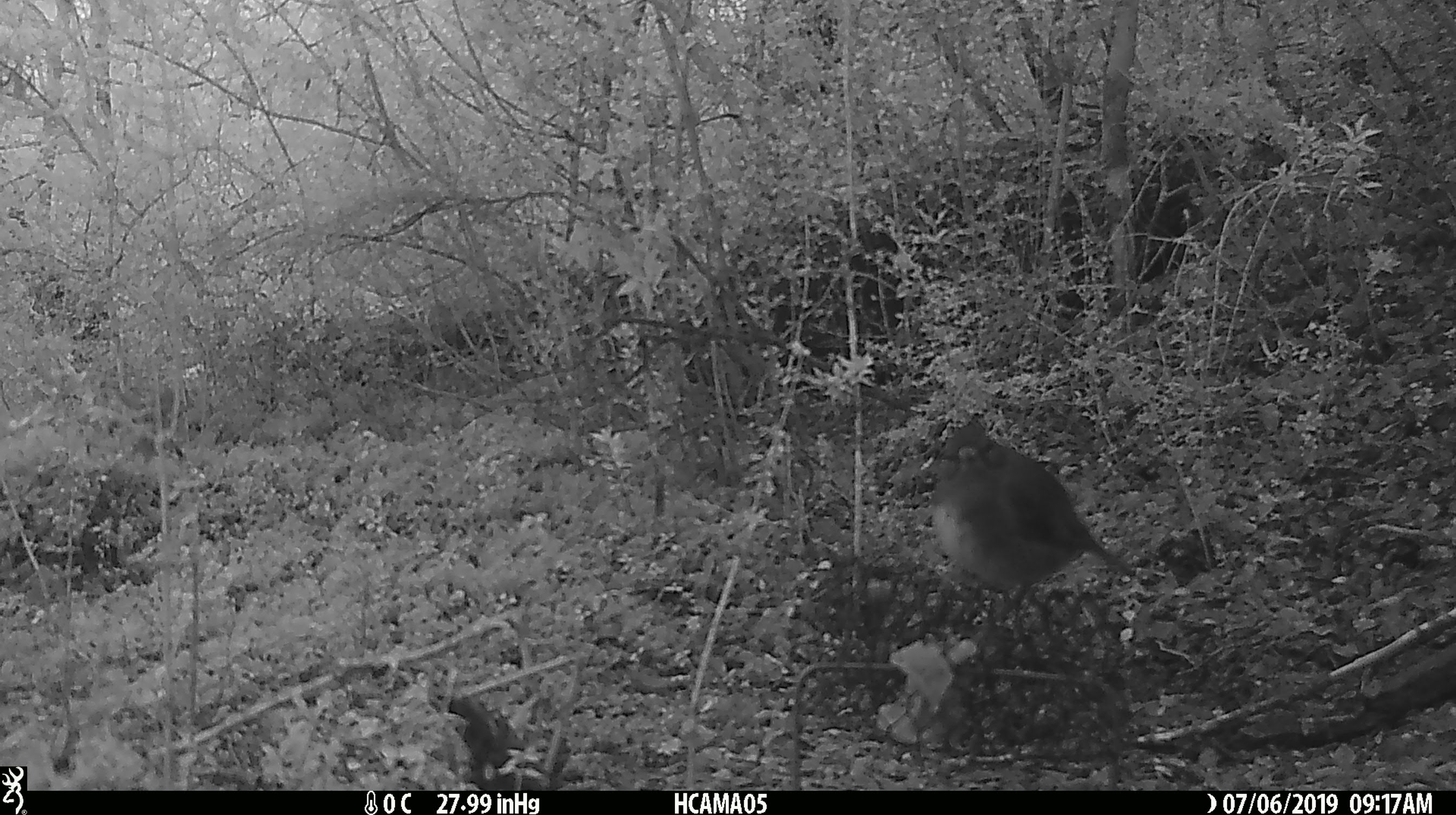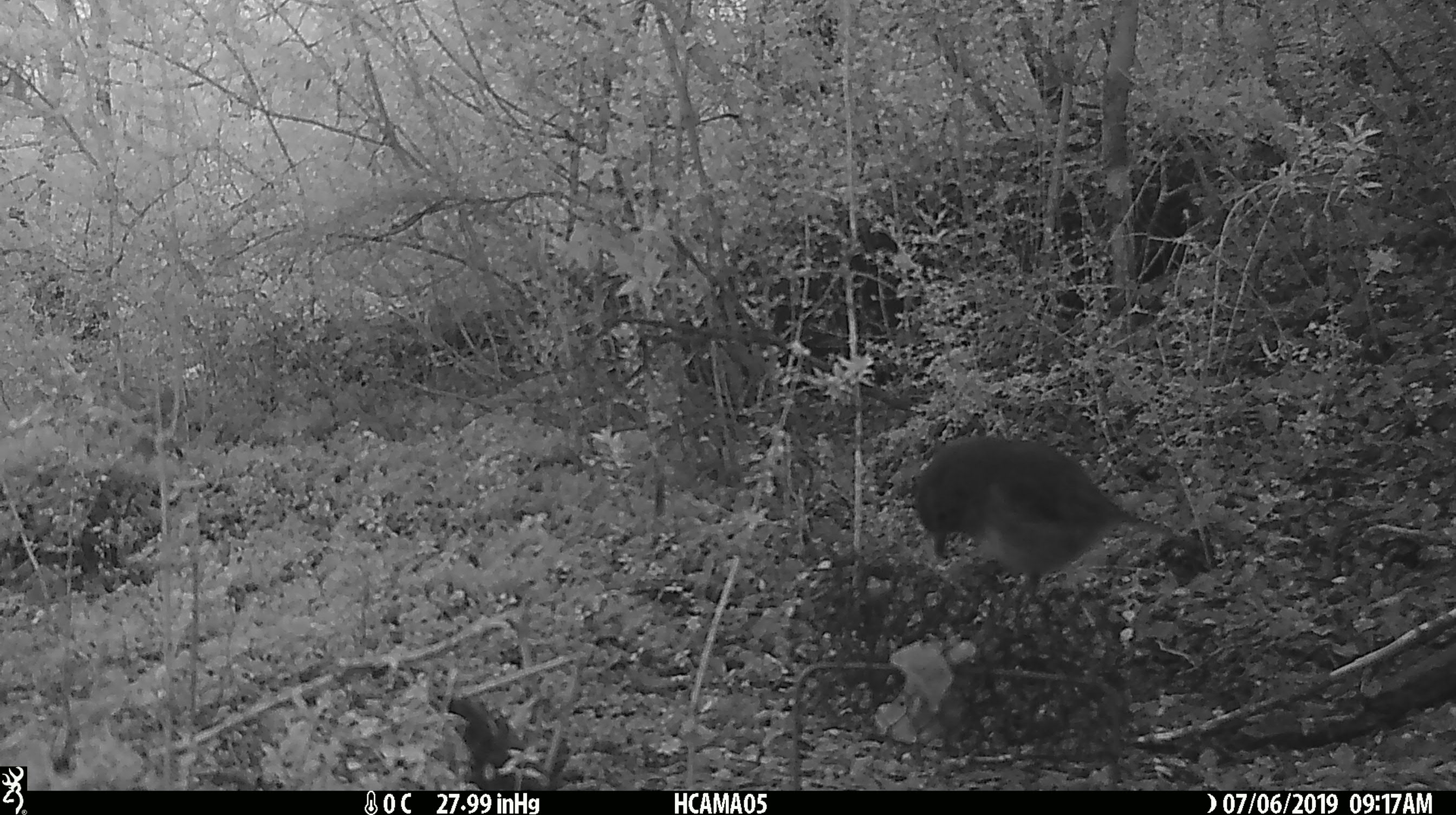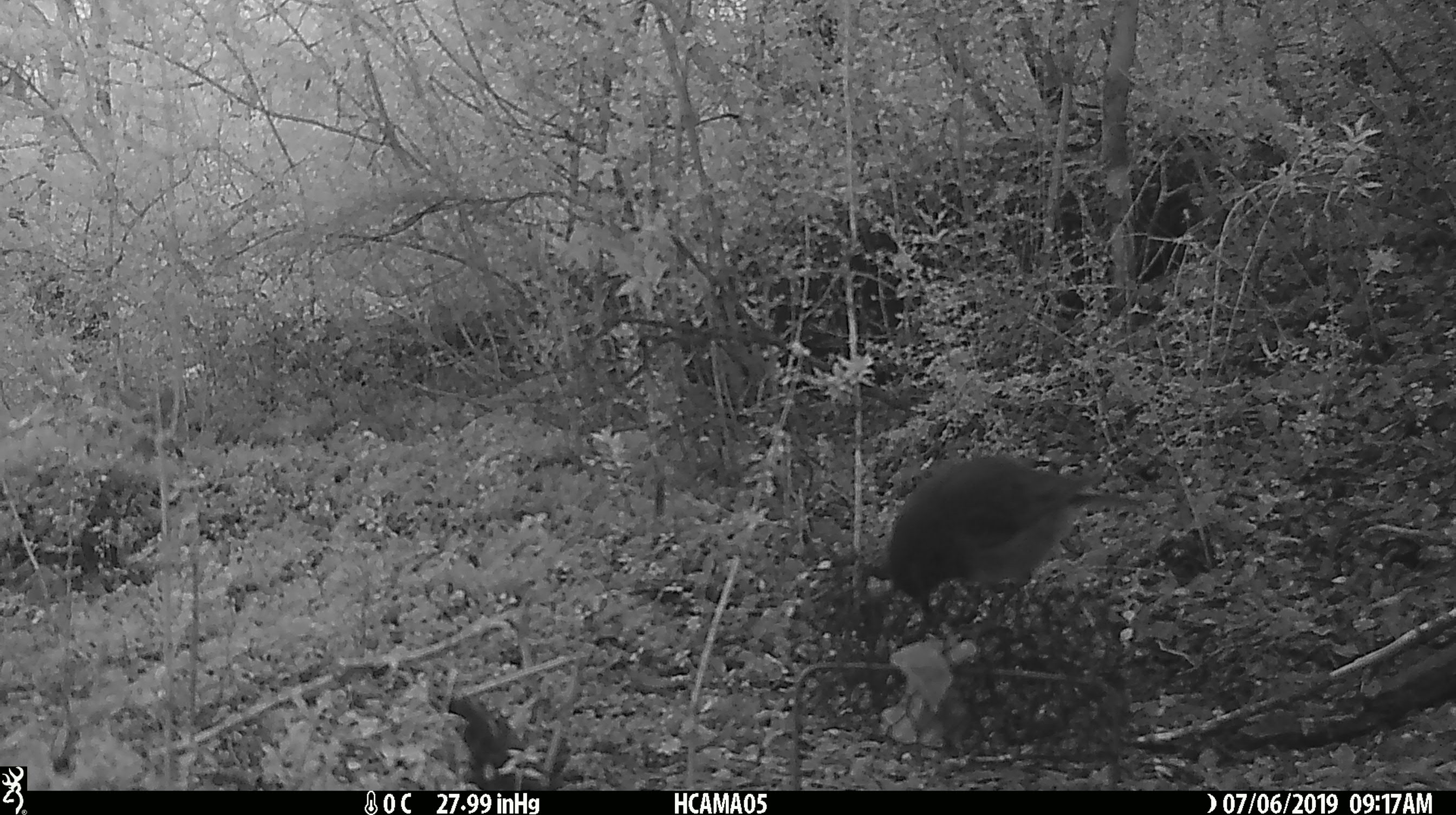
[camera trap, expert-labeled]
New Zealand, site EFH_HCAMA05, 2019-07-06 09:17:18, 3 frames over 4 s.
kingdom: Animalia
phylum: Chordata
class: Aves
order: Passeriformes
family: Petroicidae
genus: Petroica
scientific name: Petroica australis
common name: new zealand robin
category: robin